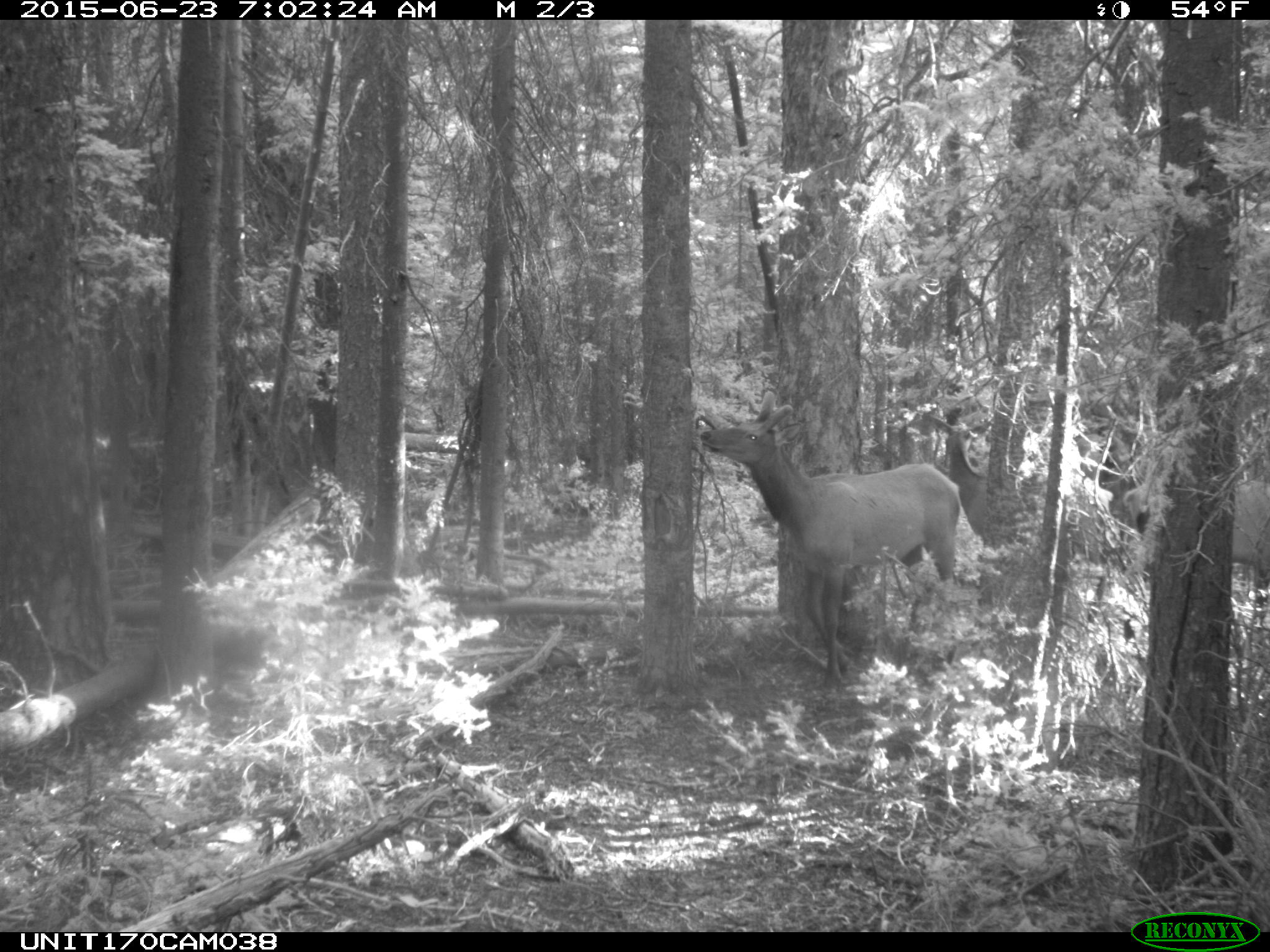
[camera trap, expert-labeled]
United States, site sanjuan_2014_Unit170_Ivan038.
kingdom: Animalia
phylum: Chordata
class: Mammalia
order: Artiodactyla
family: Cervidae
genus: Cervus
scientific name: Cervus elaphus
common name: red deer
Cervus elaphus (red deer).